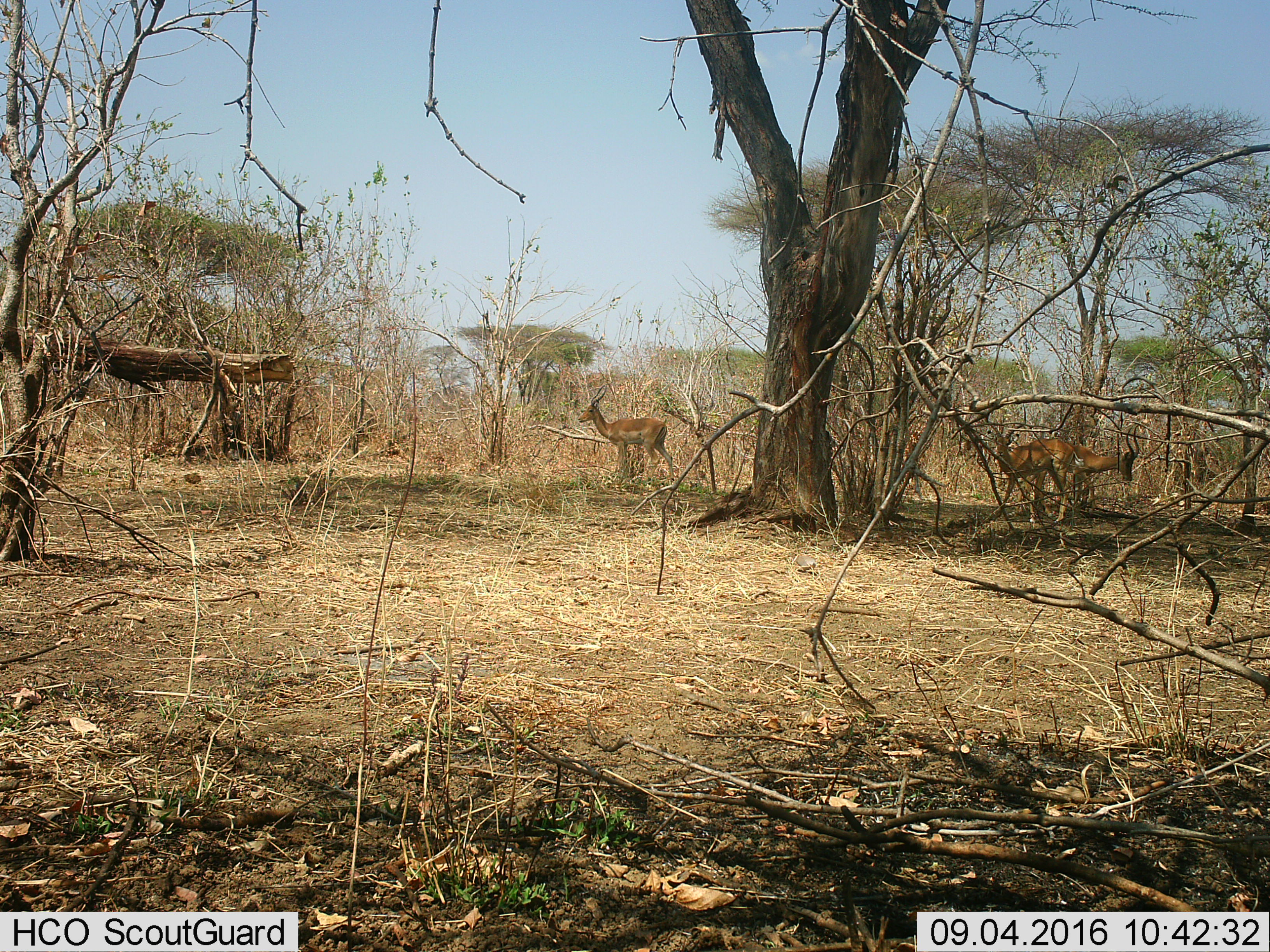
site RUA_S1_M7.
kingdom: Animalia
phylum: Chordata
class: Mammalia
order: Artiodactyla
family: Bovidae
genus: Aepyceros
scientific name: Aepyceros melampus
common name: impala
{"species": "impala (Aepyceros melampus)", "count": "3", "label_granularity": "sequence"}